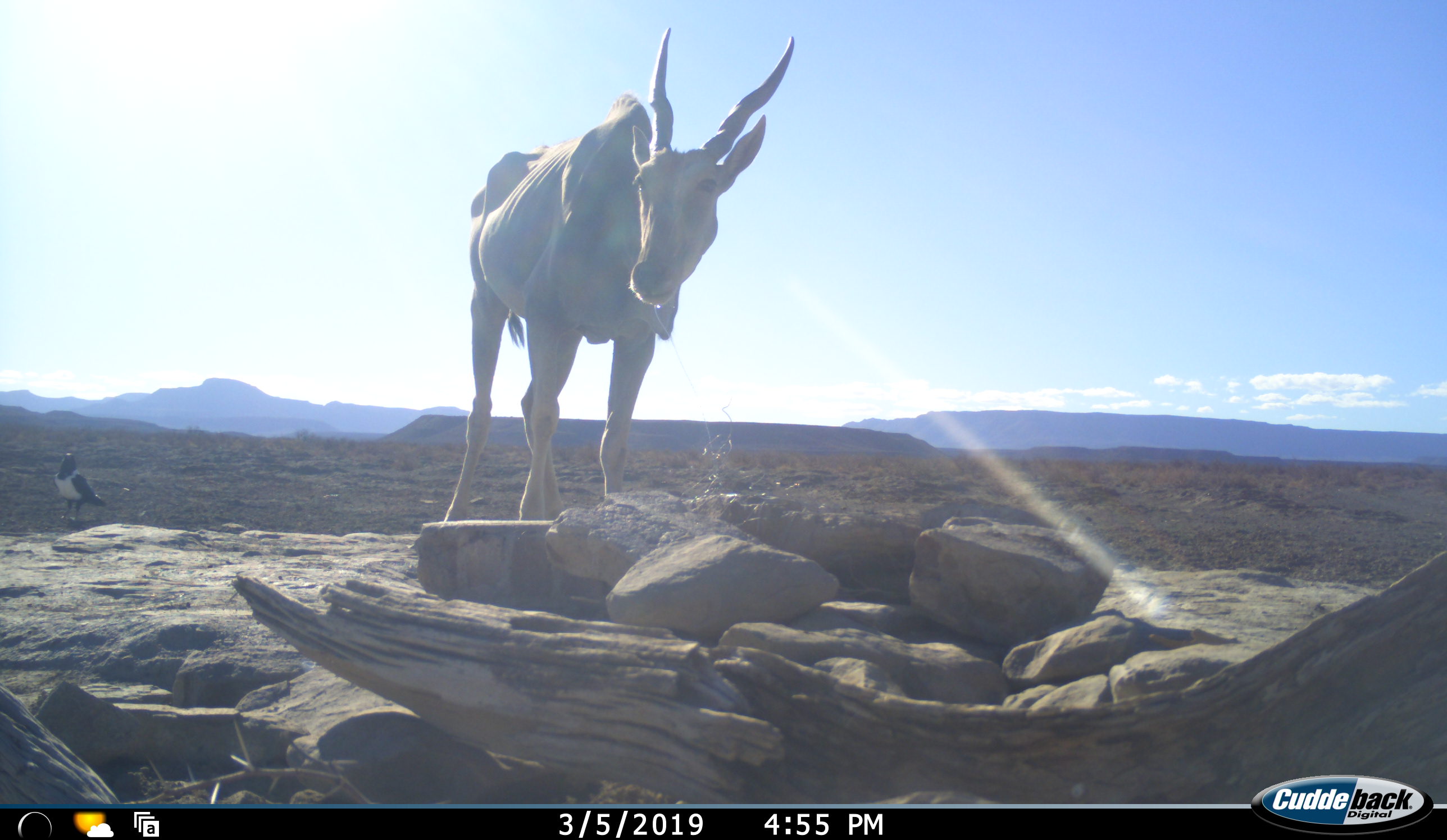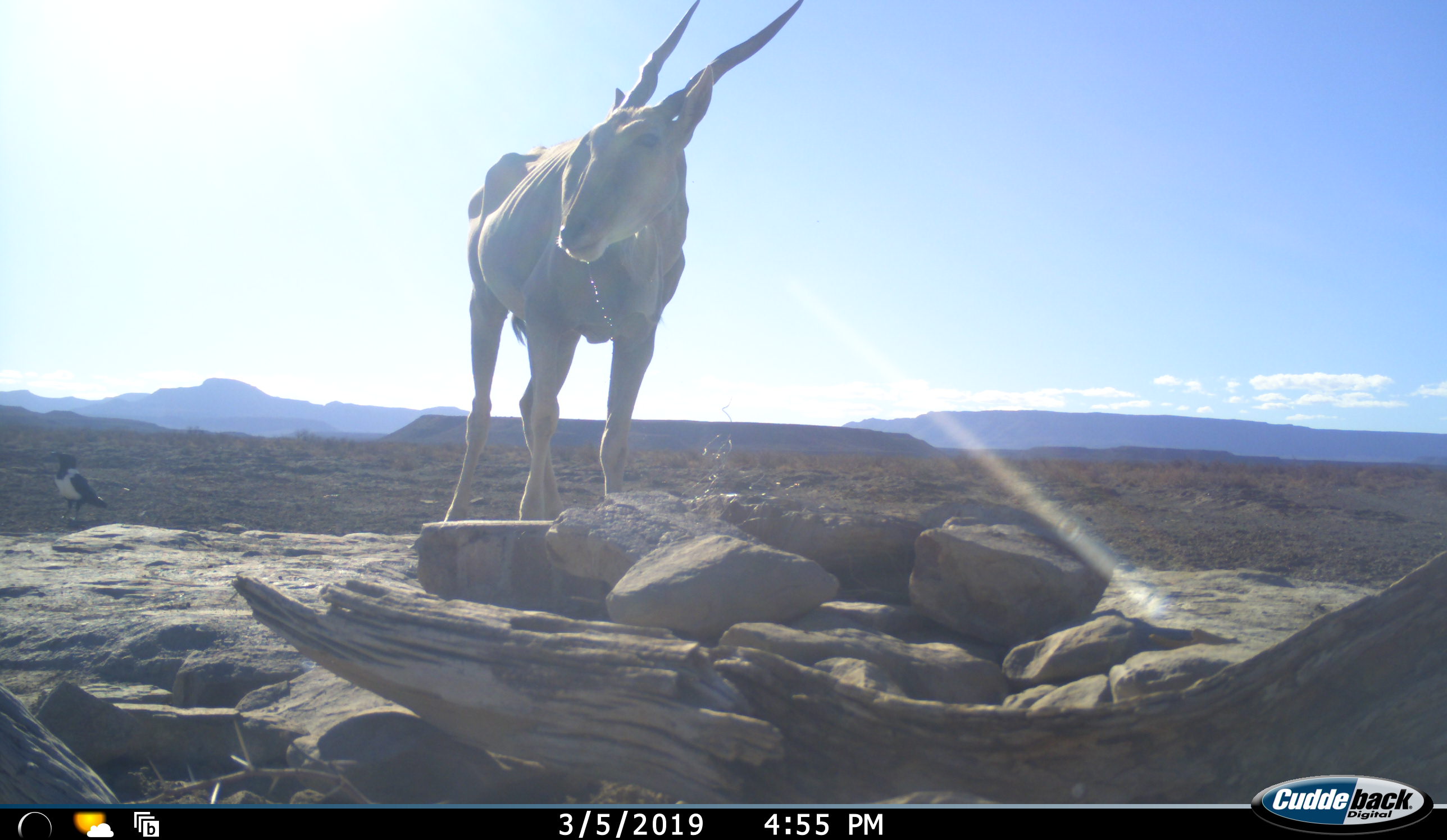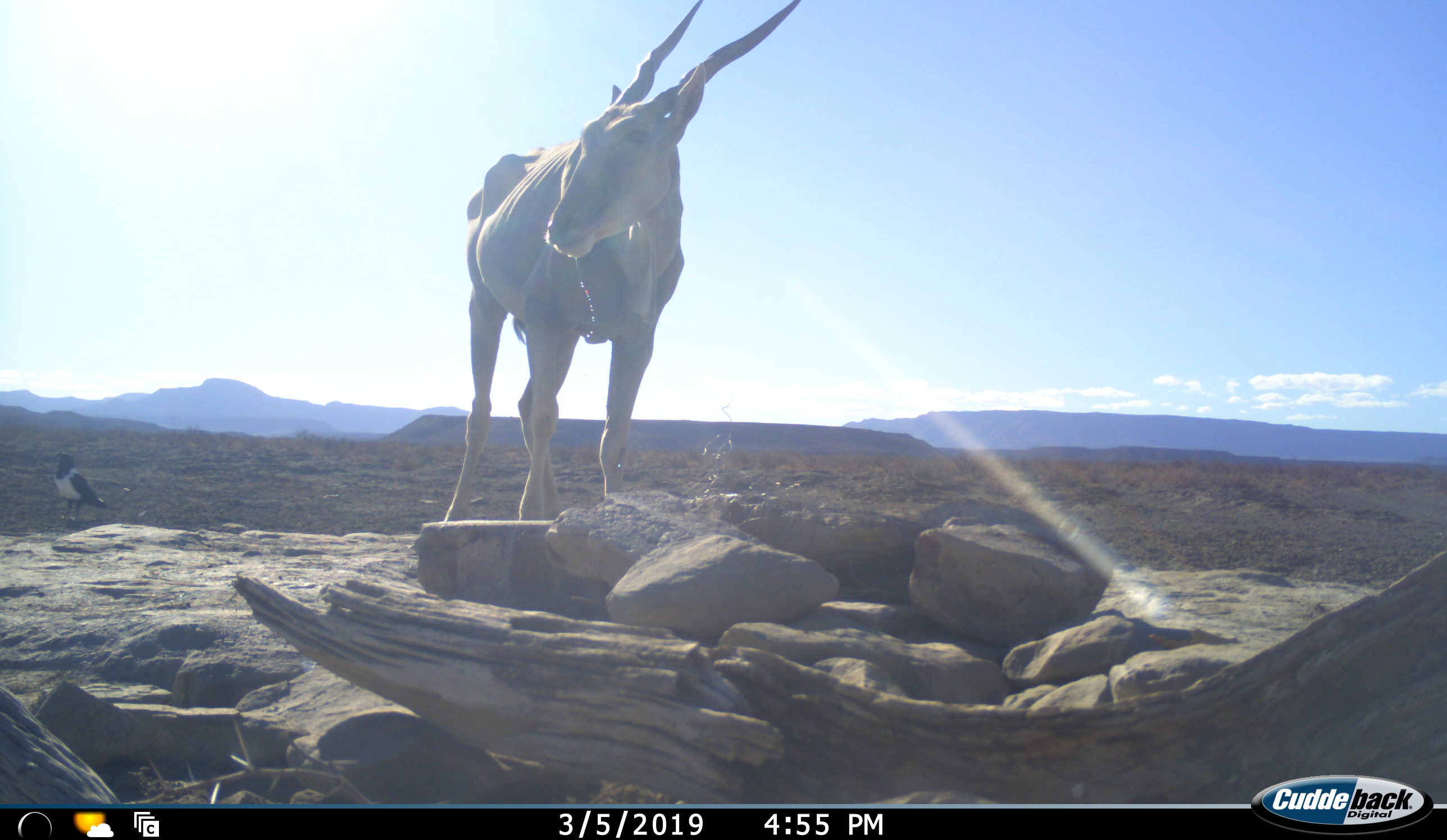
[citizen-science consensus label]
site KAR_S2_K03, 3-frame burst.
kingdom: Animalia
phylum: Chordata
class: Aves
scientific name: Aves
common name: bird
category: birdother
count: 1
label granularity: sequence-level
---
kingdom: Animalia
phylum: Chordata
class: Mammalia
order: Artiodactyla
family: Bovidae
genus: Tragelaphus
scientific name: Tragelaphus oryx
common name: eland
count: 1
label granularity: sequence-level